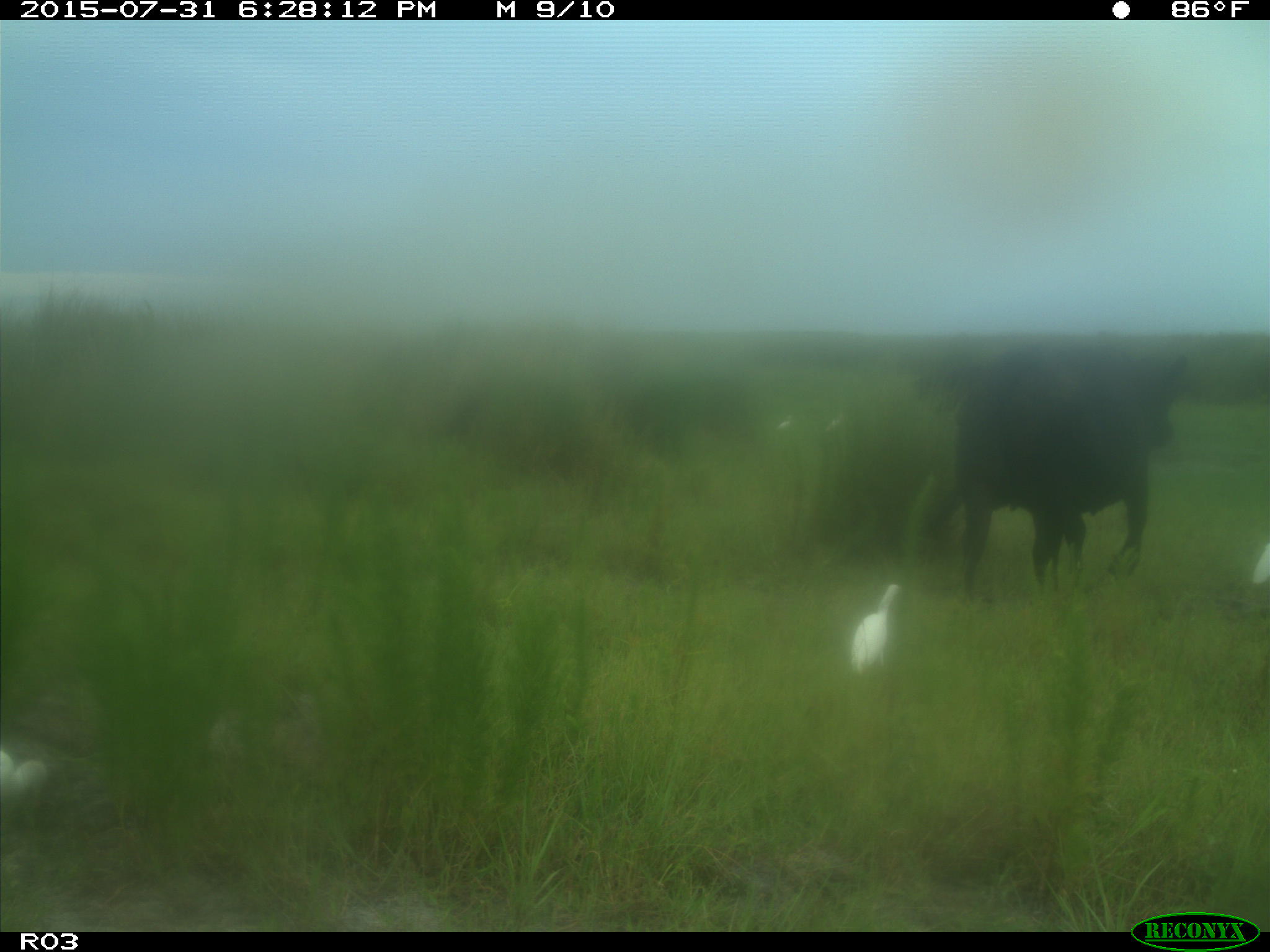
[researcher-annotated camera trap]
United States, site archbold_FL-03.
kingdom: Animalia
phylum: Chordata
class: Mammalia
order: Artiodactyla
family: Bovidae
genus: Bos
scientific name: Bos taurus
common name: domestic cow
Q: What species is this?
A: Bos taurus (domestic cow).